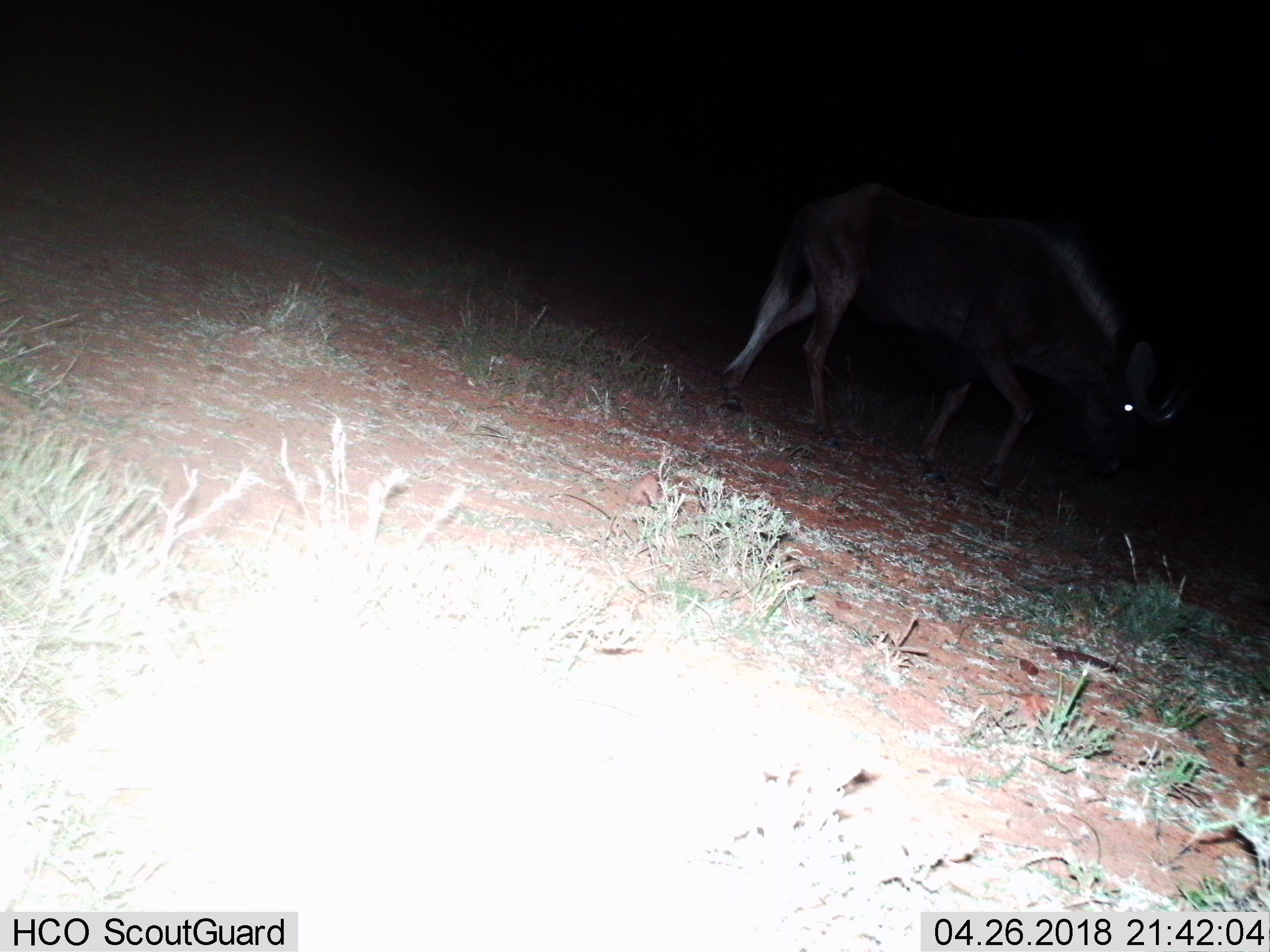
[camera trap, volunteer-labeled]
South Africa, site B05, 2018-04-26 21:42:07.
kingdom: Animalia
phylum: Chordata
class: Mammalia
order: Artiodactyla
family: Bovidae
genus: Connochaetes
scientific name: Connochaetes gnou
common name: black wildebeest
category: wildebeestblack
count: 1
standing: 0%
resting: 0%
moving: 100%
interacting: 0%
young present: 0%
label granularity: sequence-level